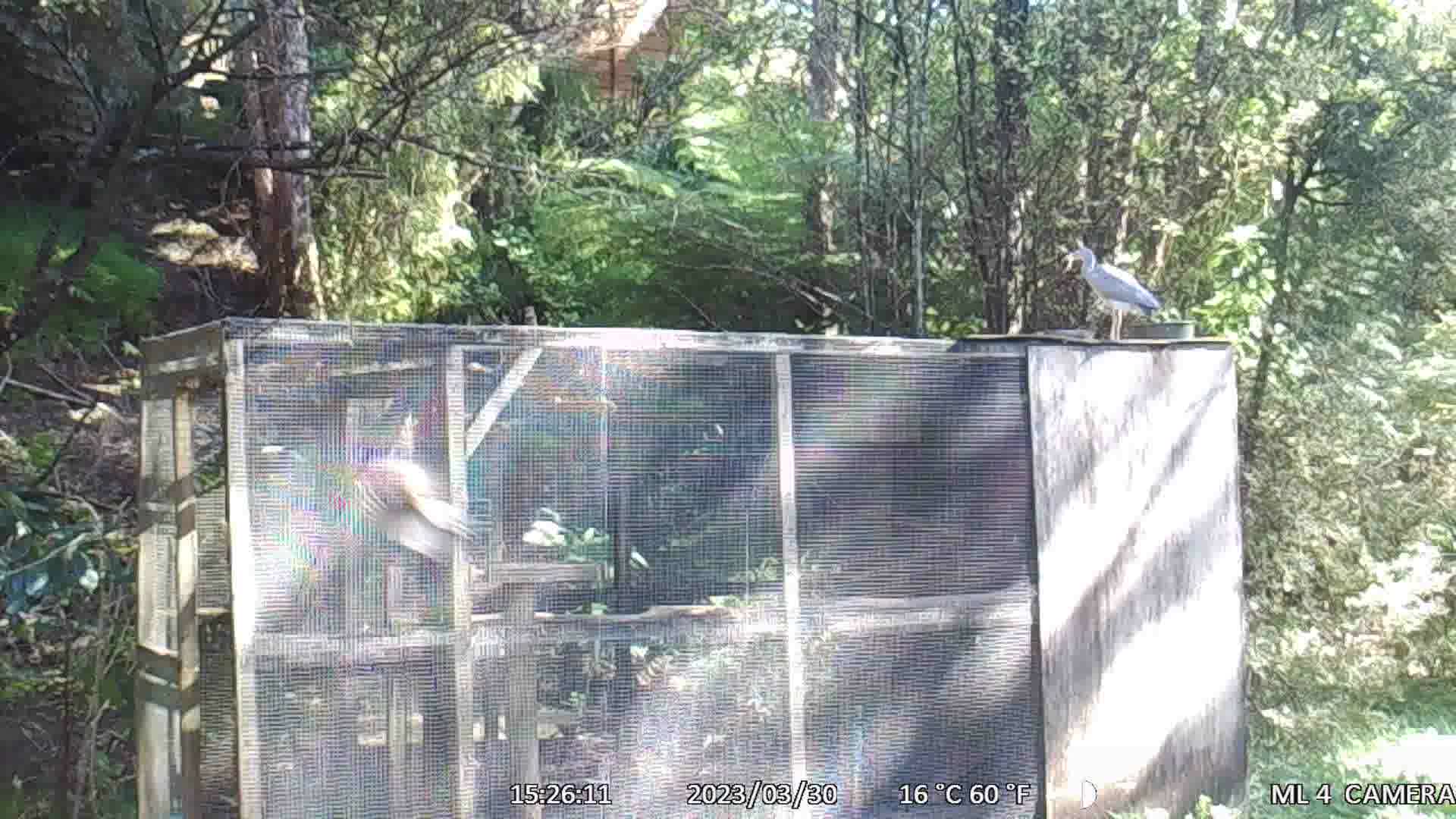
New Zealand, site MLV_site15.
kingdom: Animalia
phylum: Chordata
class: Aves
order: Pelecaniformes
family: Ardeidae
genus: Egretta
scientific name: Egretta novaehollandiae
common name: white-faced heron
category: white faced heron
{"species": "white faced heron (white-faced heron) (Egretta novaehollandiae)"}